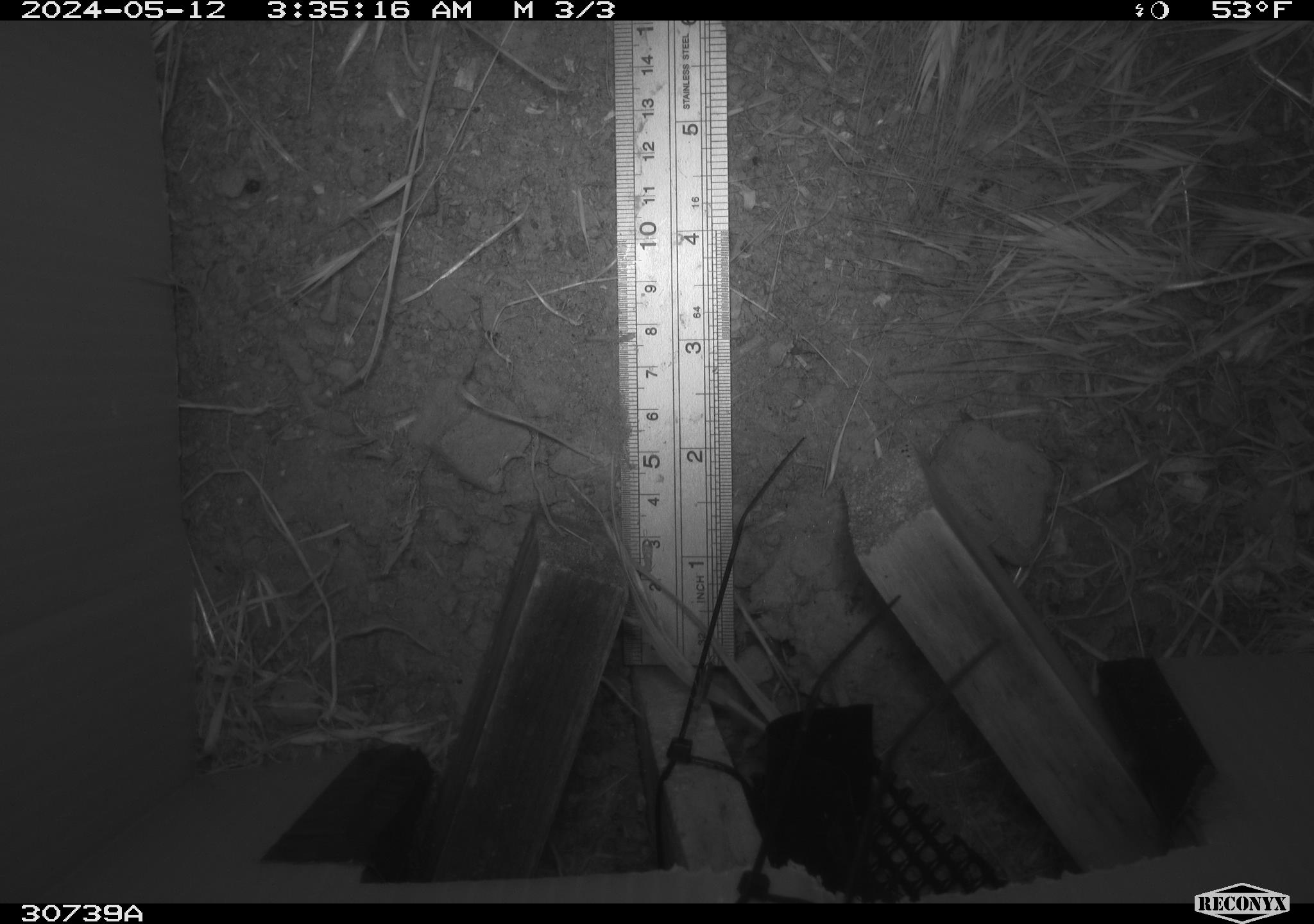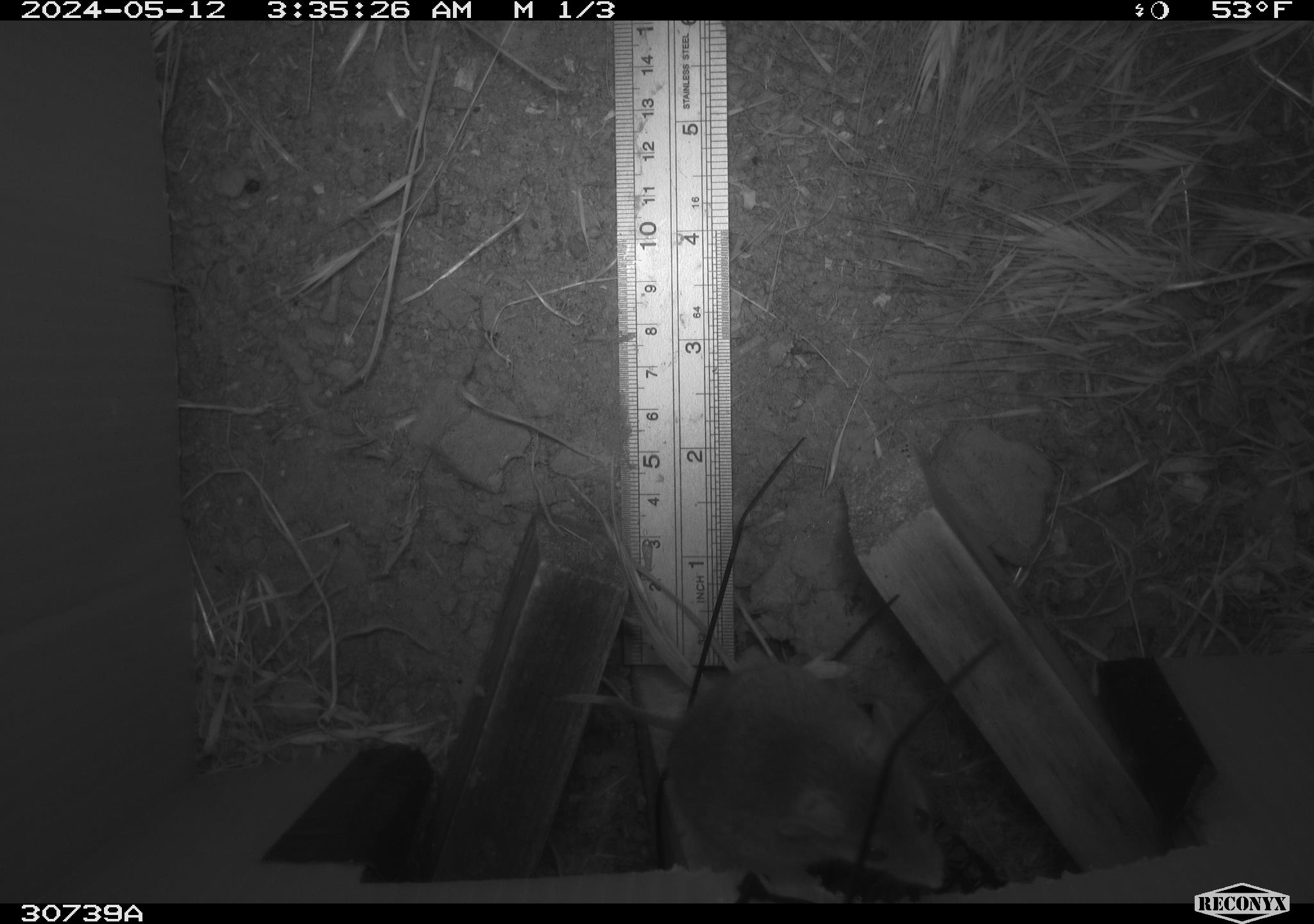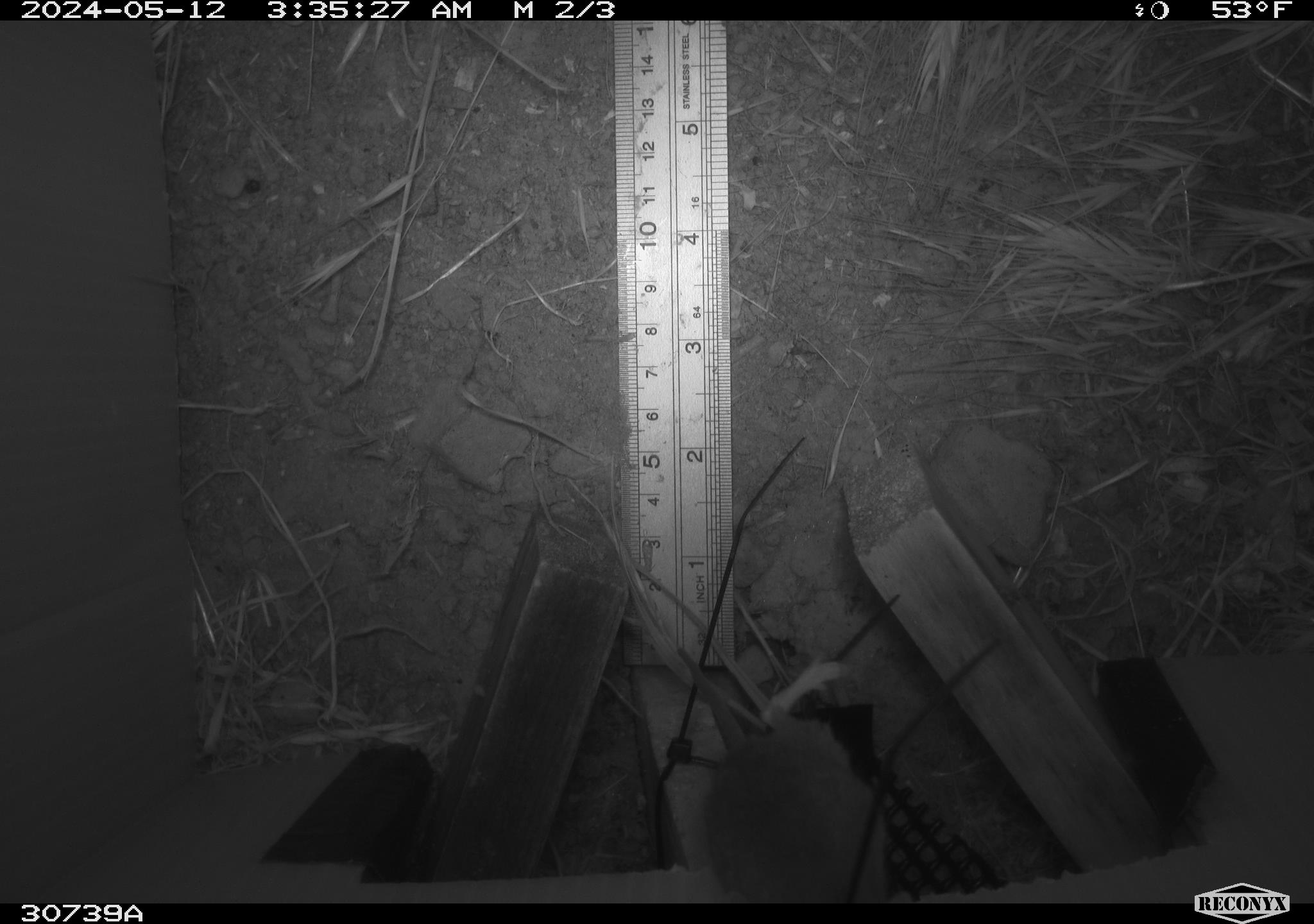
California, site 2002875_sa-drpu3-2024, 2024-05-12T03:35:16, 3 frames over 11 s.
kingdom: Animalia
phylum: Chordata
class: Mammalia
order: Rodentia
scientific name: Rodentia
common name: rodent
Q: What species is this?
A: Rodent (Rodentia).